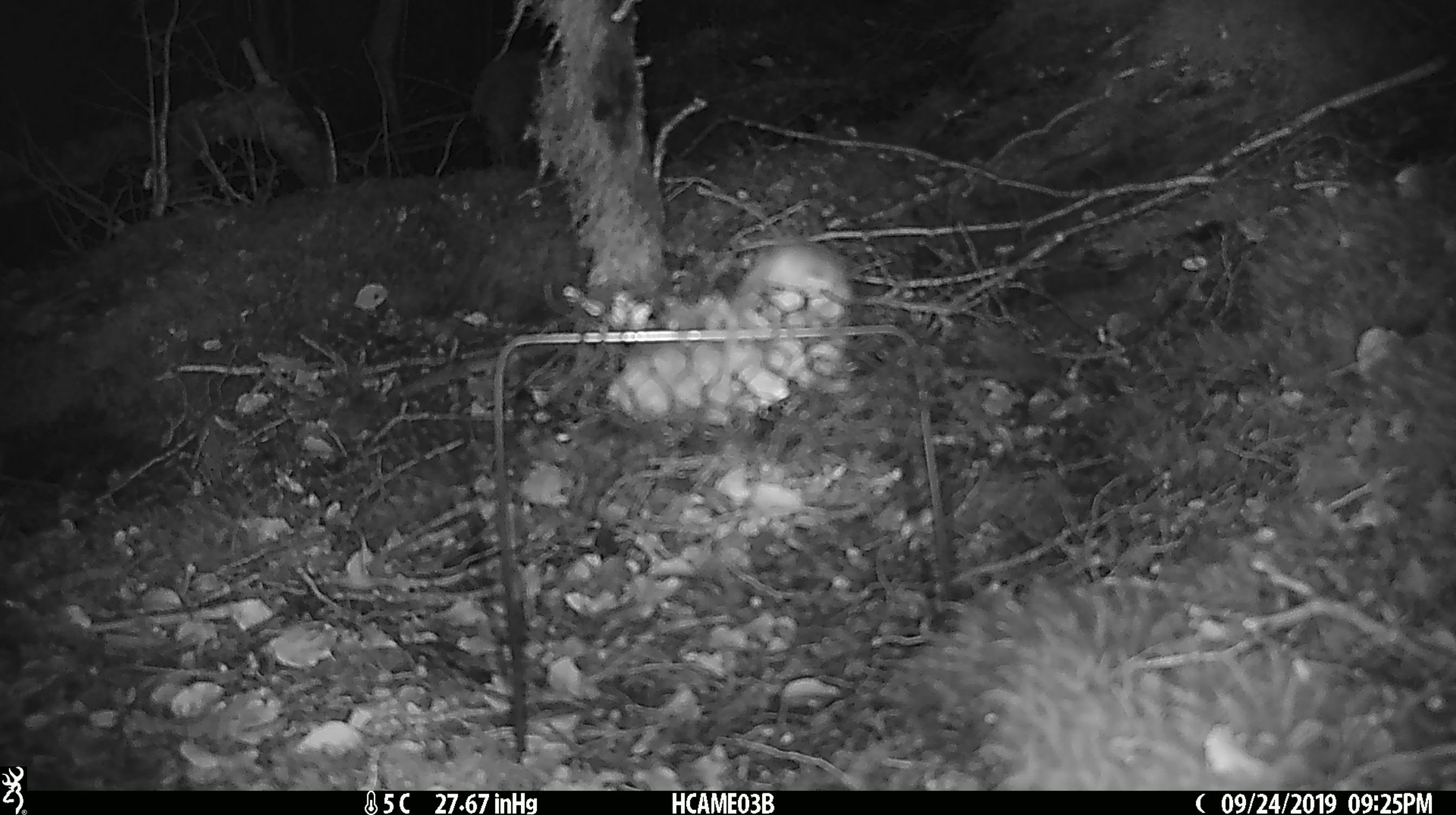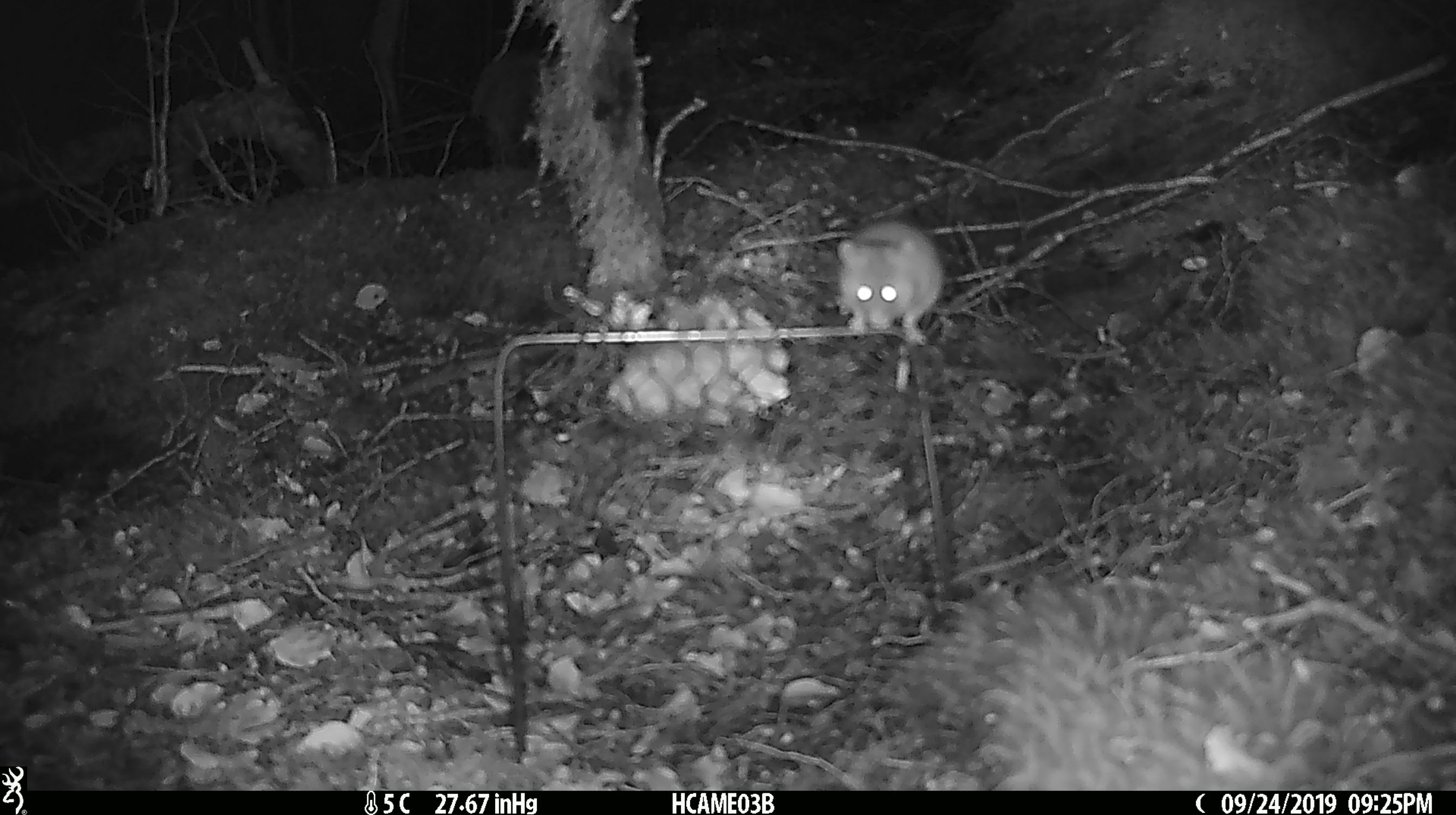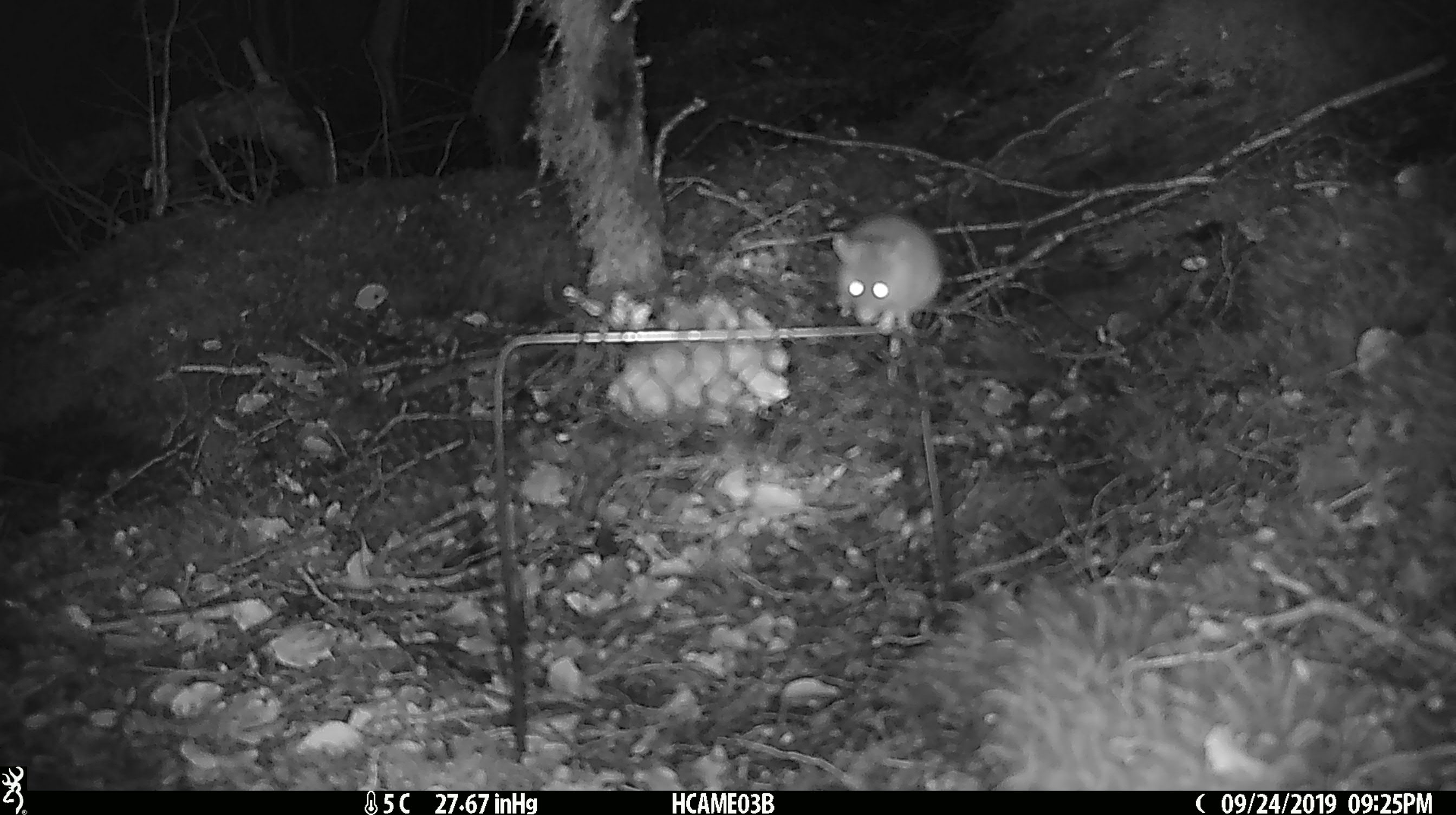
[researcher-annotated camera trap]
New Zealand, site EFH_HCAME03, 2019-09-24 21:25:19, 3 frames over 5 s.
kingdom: Animalia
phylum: Chordata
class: Mammalia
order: Rodentia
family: Muridae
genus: Mus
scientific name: Mus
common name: mouse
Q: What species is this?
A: Mouse (Mus).